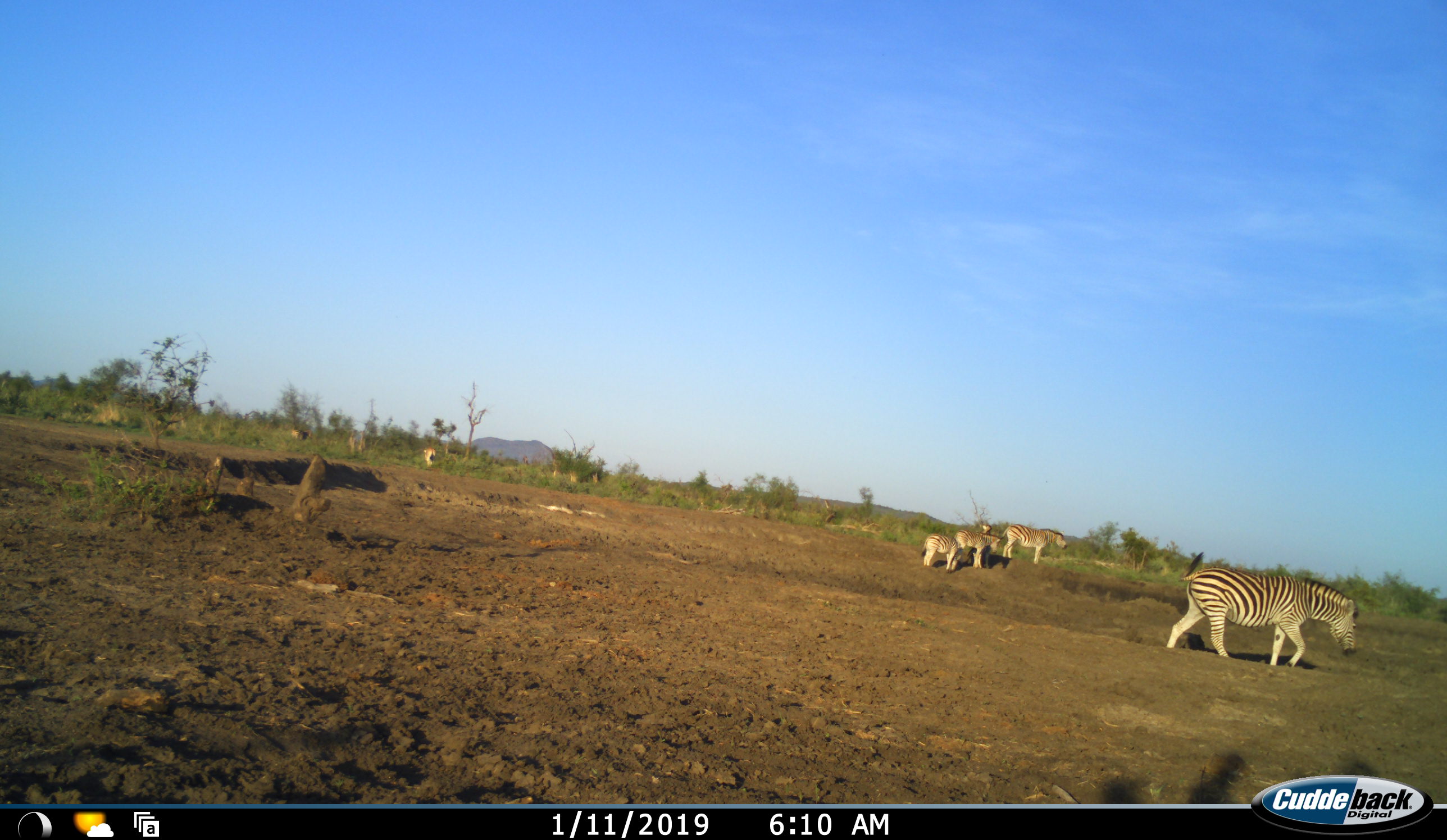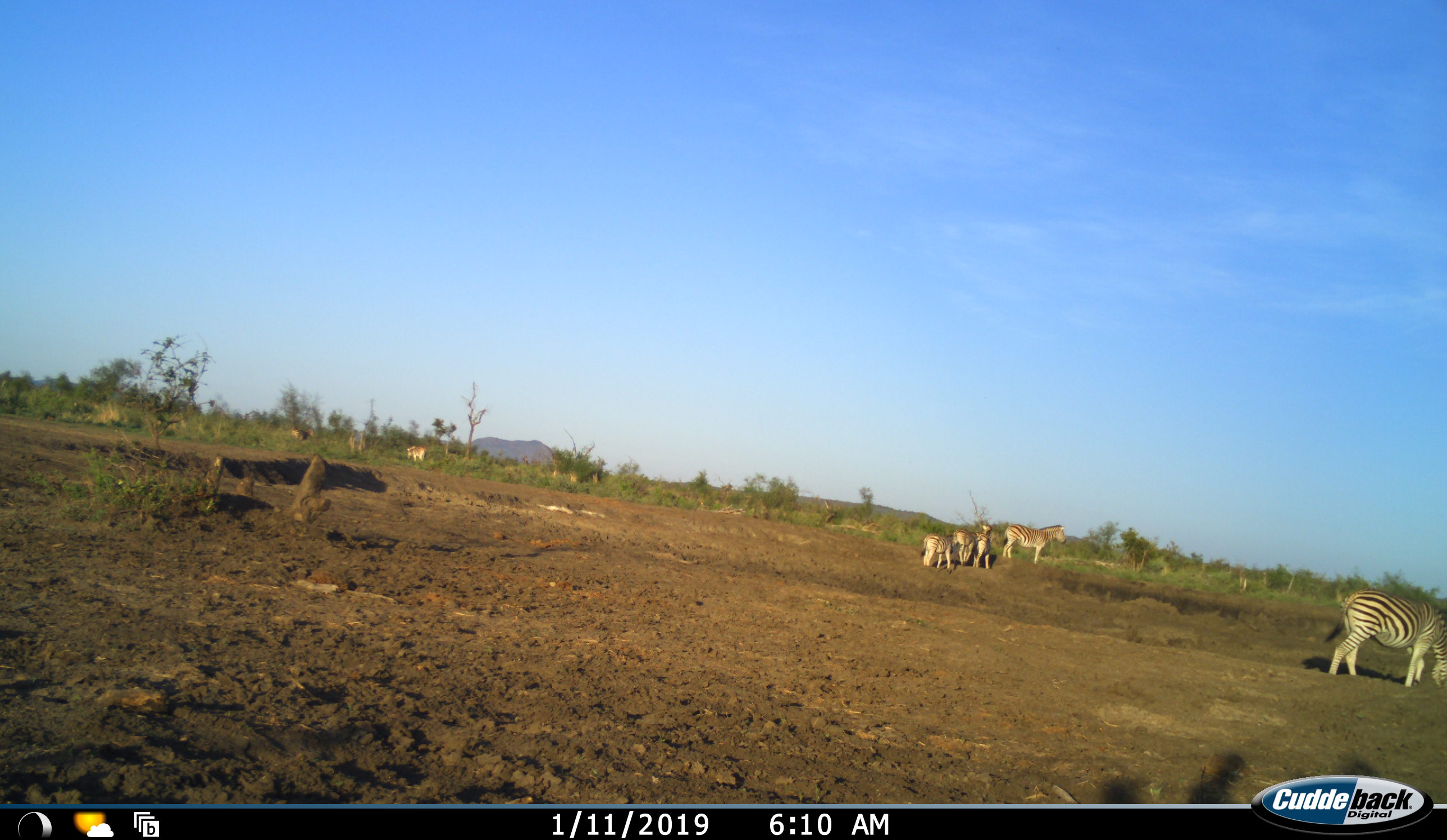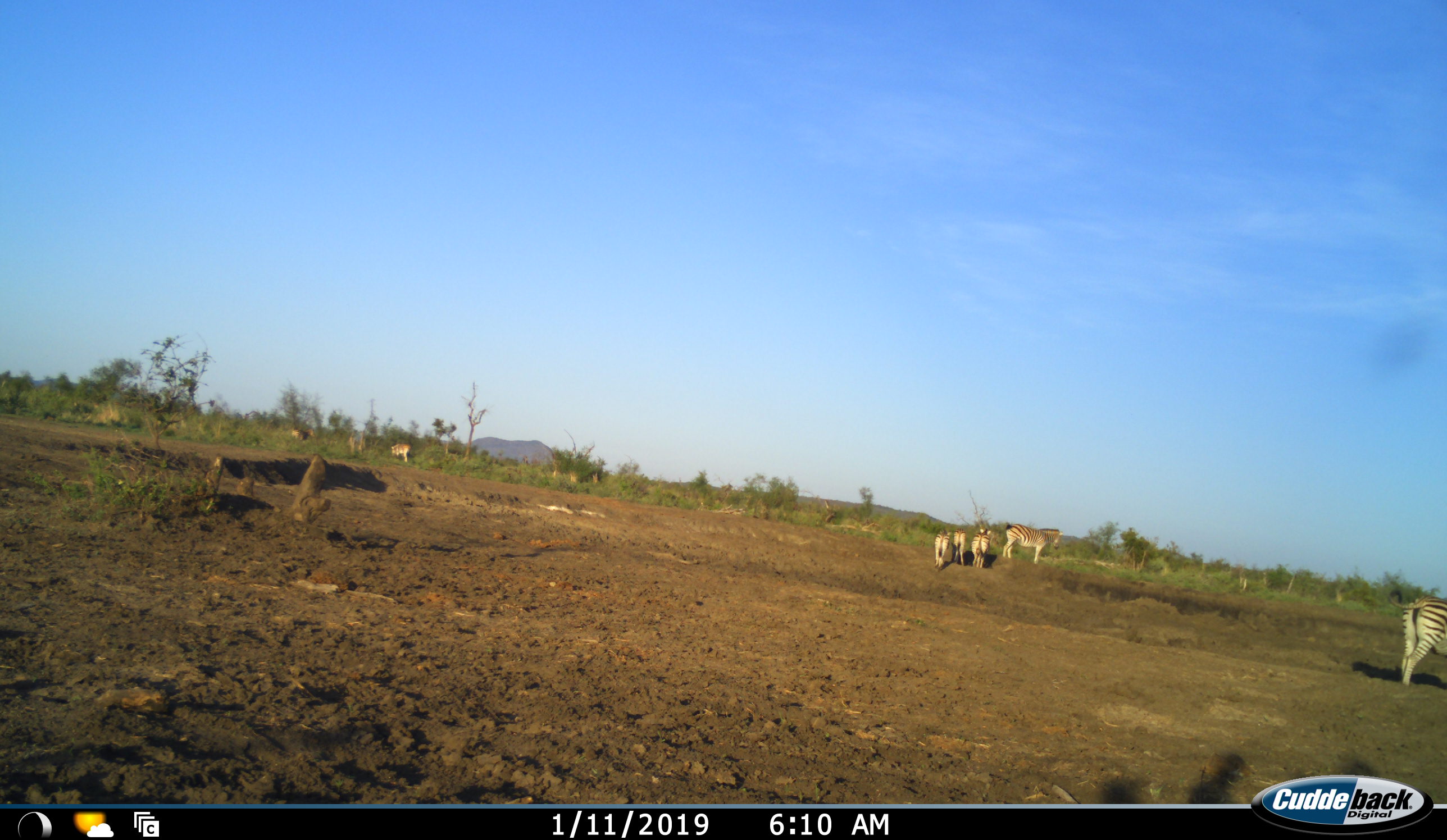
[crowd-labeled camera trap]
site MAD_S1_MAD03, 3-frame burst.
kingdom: Animalia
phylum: Chordata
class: Mammalia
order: Perissodactyla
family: Equidae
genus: Equus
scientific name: Equus quagga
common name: plains zebra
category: zebraplains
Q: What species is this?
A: Zebraplains (plains zebra) (Equus quagga).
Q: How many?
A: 5.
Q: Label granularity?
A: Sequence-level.